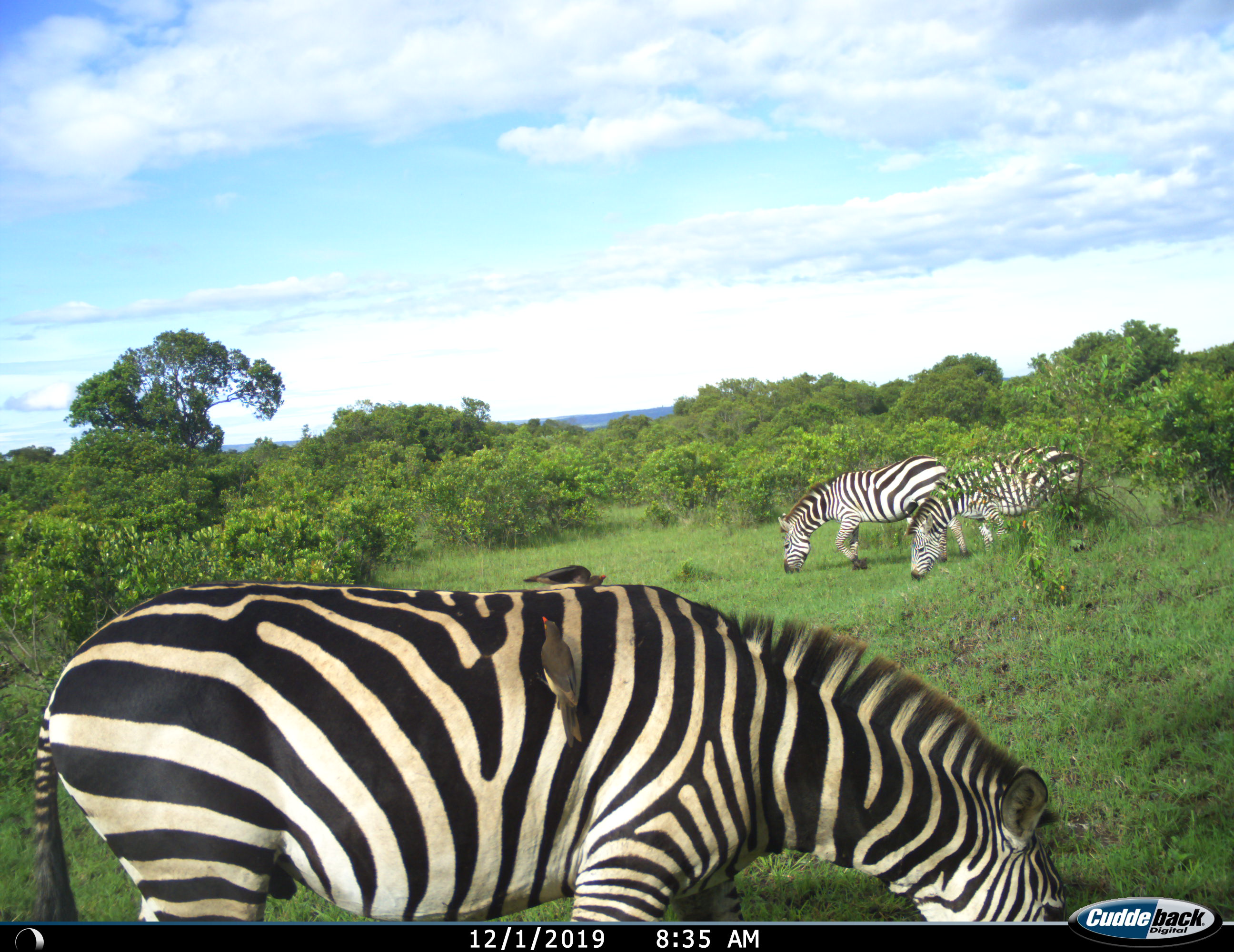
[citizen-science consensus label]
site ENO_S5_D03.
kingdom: Animalia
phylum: Chordata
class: Aves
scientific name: Aves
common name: bird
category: birdother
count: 2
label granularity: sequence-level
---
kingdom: Animalia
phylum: Chordata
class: Mammalia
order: Perissodactyla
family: Equidae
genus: Equus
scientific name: Equus quagga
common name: plains zebra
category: zebraplains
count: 3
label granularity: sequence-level